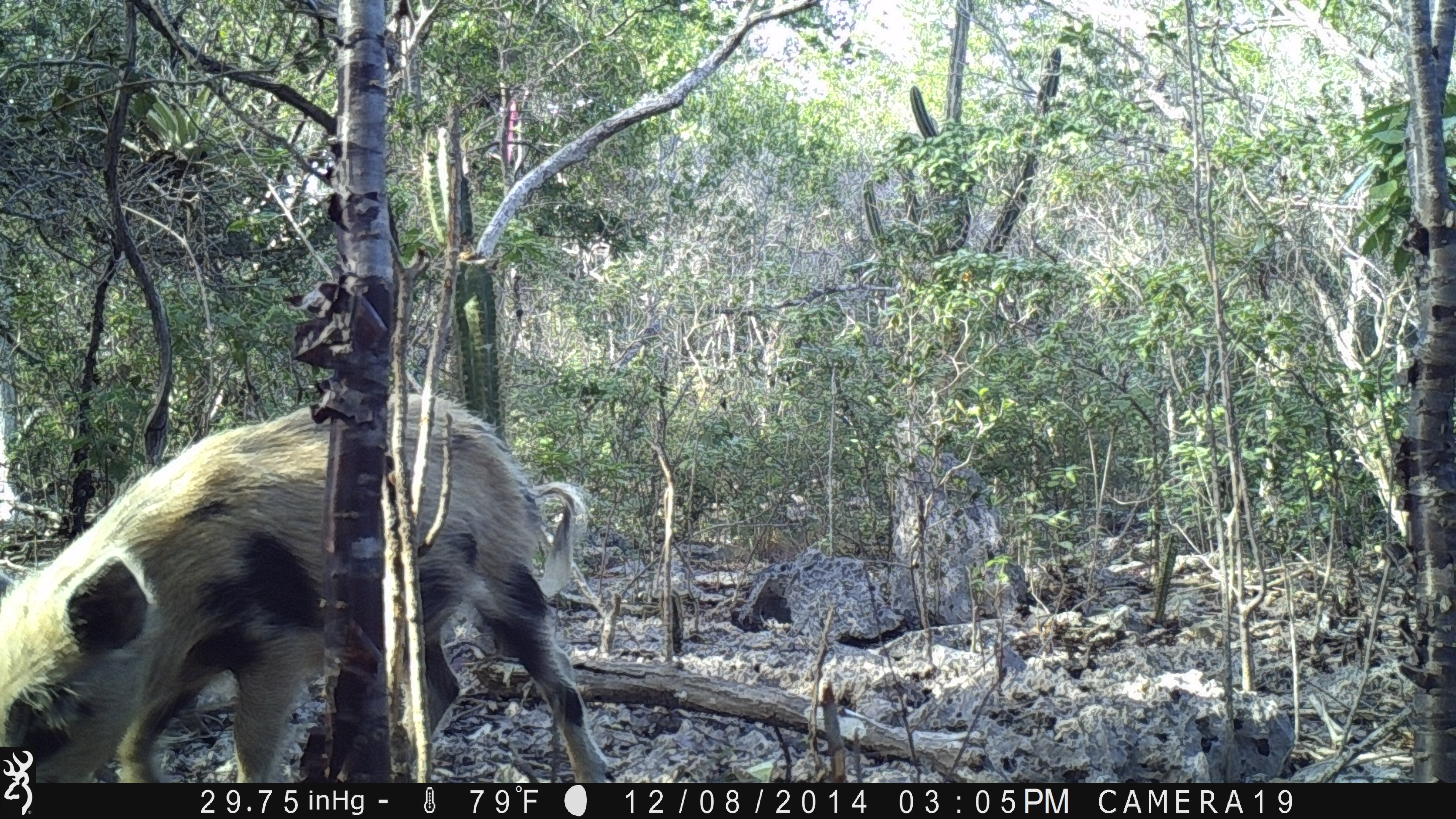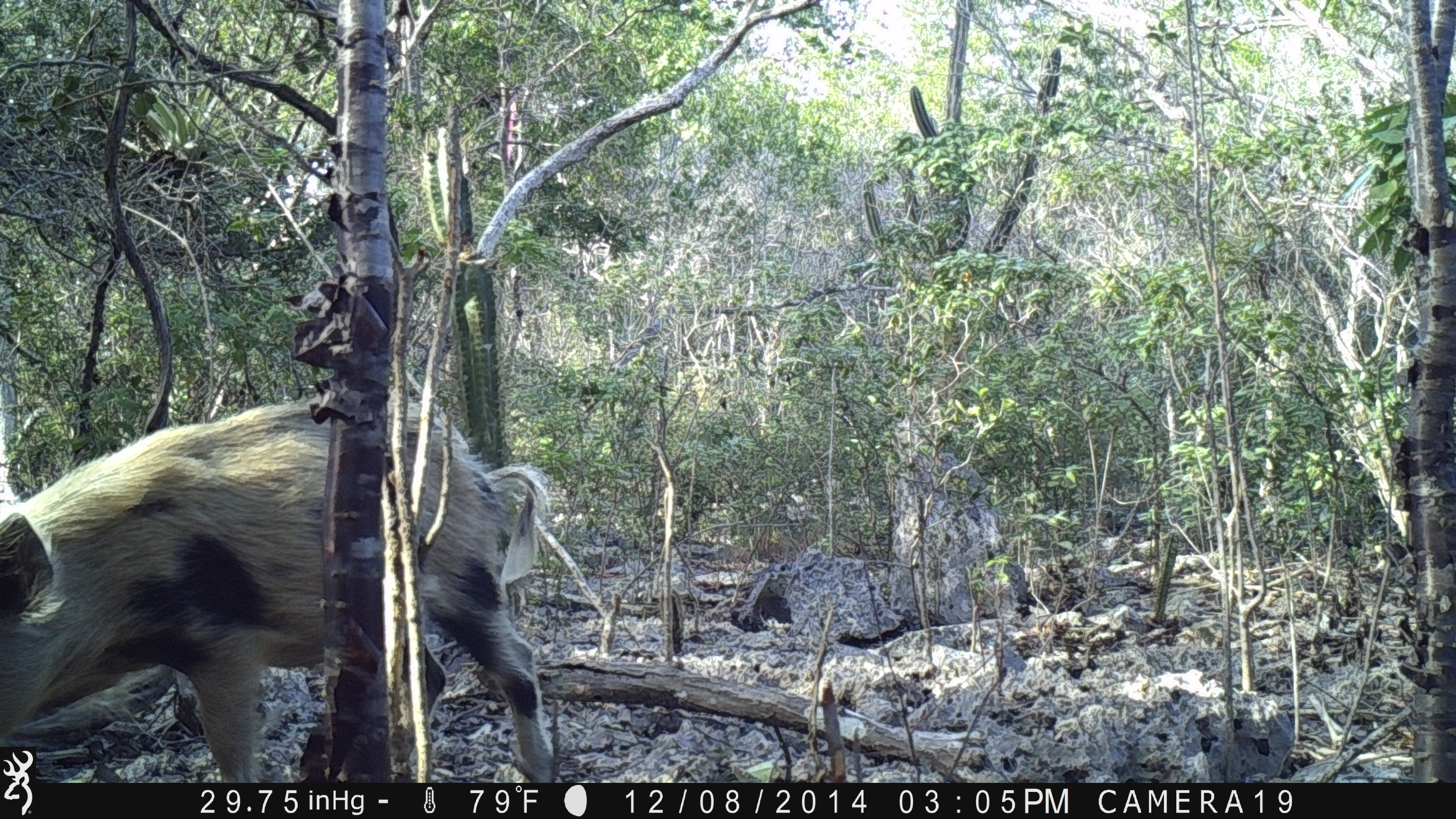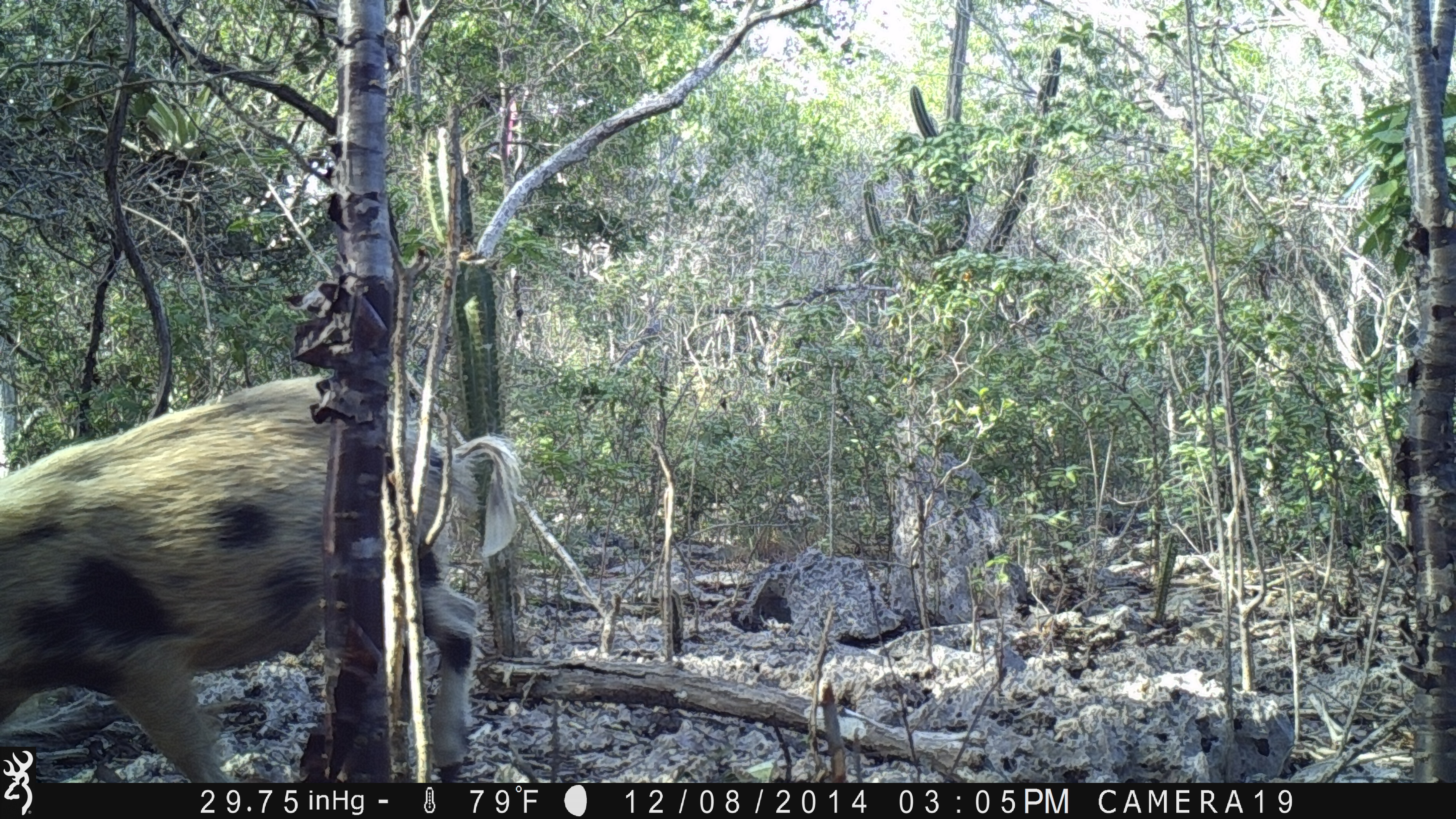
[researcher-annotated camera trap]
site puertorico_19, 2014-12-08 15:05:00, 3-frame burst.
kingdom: Animalia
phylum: Chordata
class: Mammalia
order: Artiodactyla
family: Suidae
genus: Sus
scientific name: Sus scrofa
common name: pig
Pig (Sus scrofa).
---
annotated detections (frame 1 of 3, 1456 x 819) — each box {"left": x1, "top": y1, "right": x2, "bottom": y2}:
pig: {"left": 0, "top": 387, "right": 612, "bottom": 788}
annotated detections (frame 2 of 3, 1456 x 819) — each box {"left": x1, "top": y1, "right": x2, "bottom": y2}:
pig: {"left": 1, "top": 395, "right": 557, "bottom": 782}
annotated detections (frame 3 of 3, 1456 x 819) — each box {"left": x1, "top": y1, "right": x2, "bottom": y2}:
pig: {"left": 0, "top": 365, "right": 515, "bottom": 745}